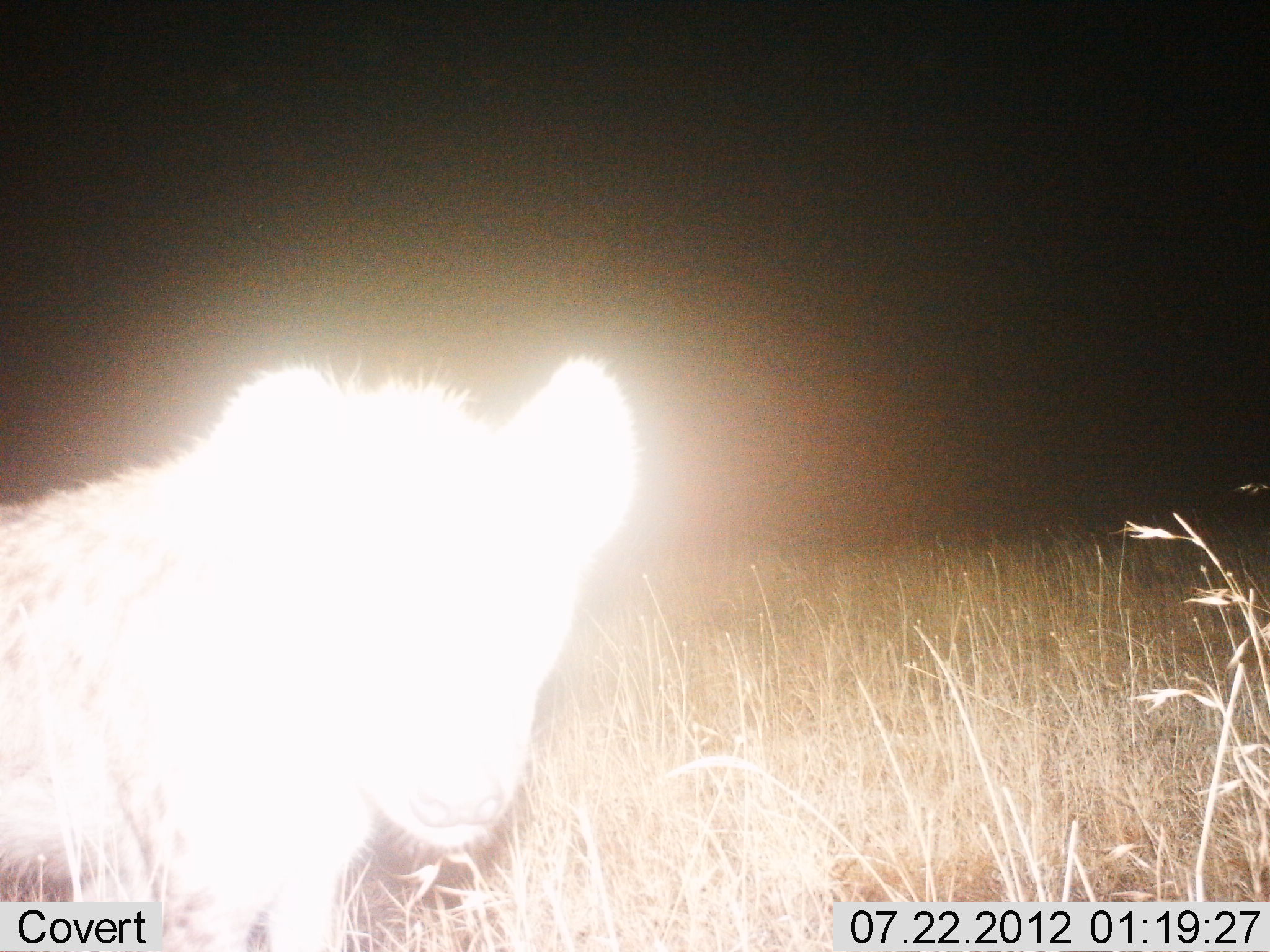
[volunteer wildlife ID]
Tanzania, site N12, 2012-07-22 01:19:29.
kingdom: Animalia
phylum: Chordata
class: Mammalia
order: Carnivora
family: Hyaenidae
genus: Crocuta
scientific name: Crocuta crocuta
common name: spotted hyena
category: hyenaspotted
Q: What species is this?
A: Hyenaspotted (spotted hyena) (Crocuta crocuta).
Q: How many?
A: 1.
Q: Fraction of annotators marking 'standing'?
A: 90%.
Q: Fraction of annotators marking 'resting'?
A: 0%.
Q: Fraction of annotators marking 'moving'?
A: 10%.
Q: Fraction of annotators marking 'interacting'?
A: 10%.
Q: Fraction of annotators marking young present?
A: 0%.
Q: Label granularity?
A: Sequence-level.